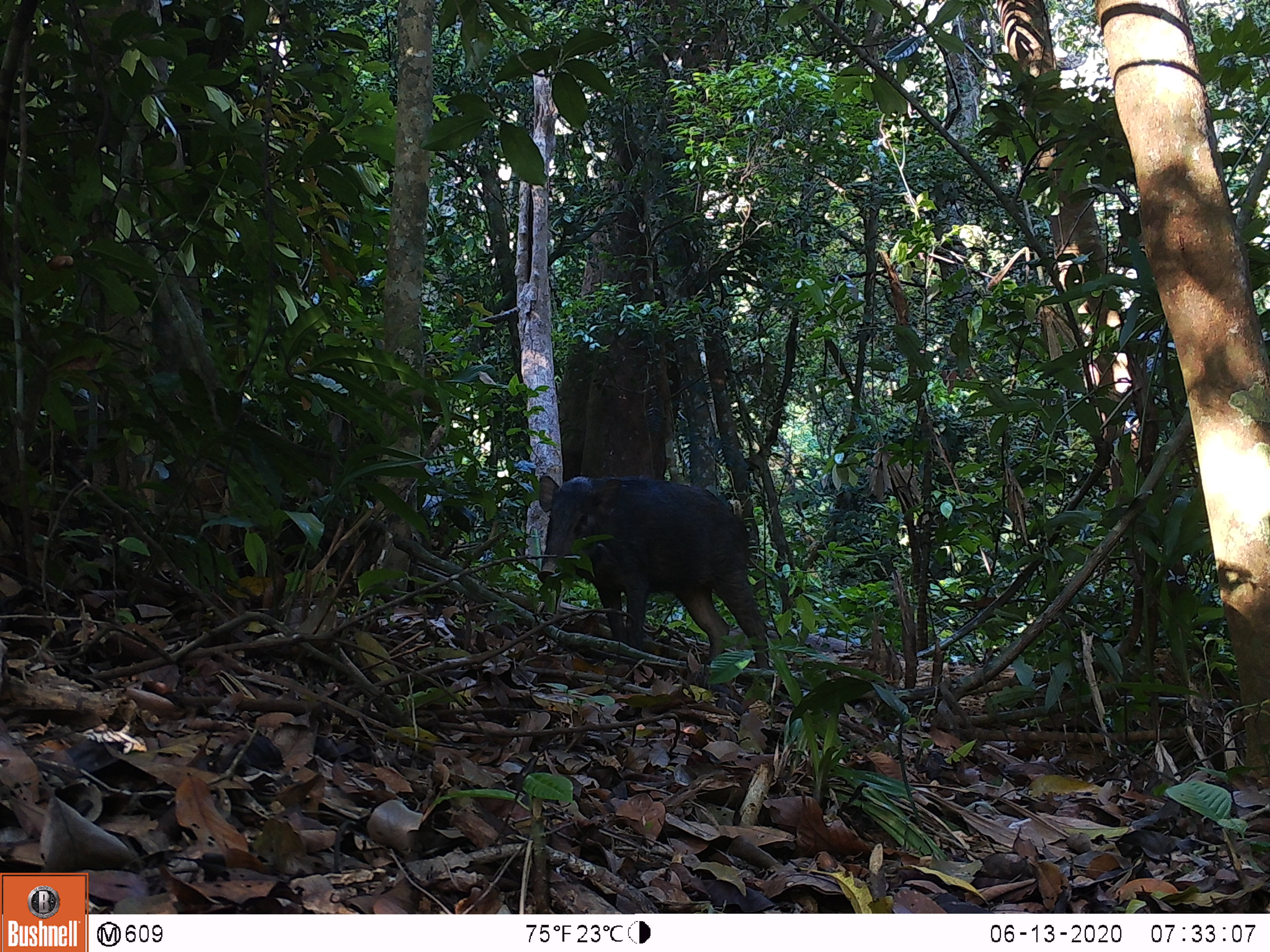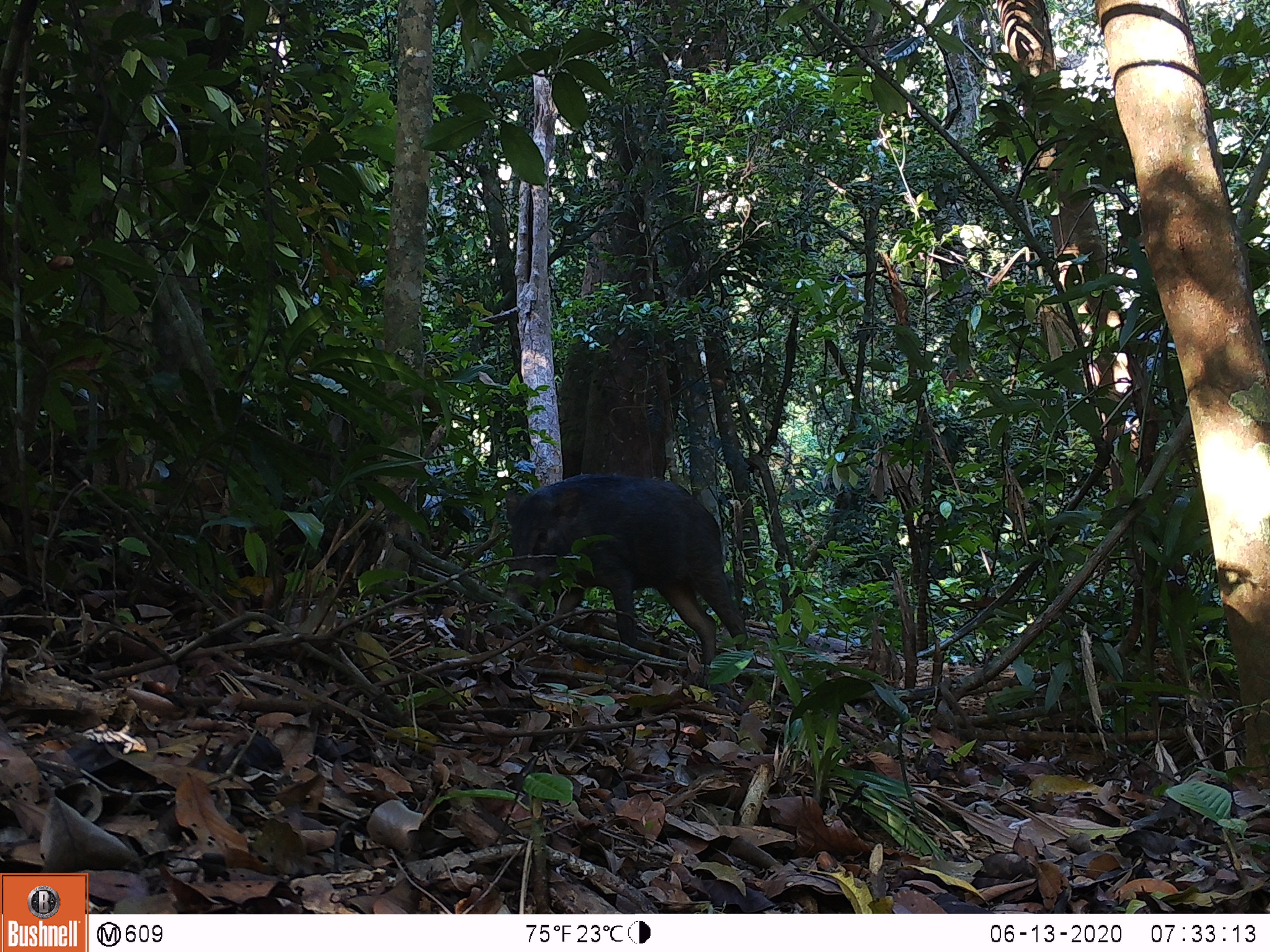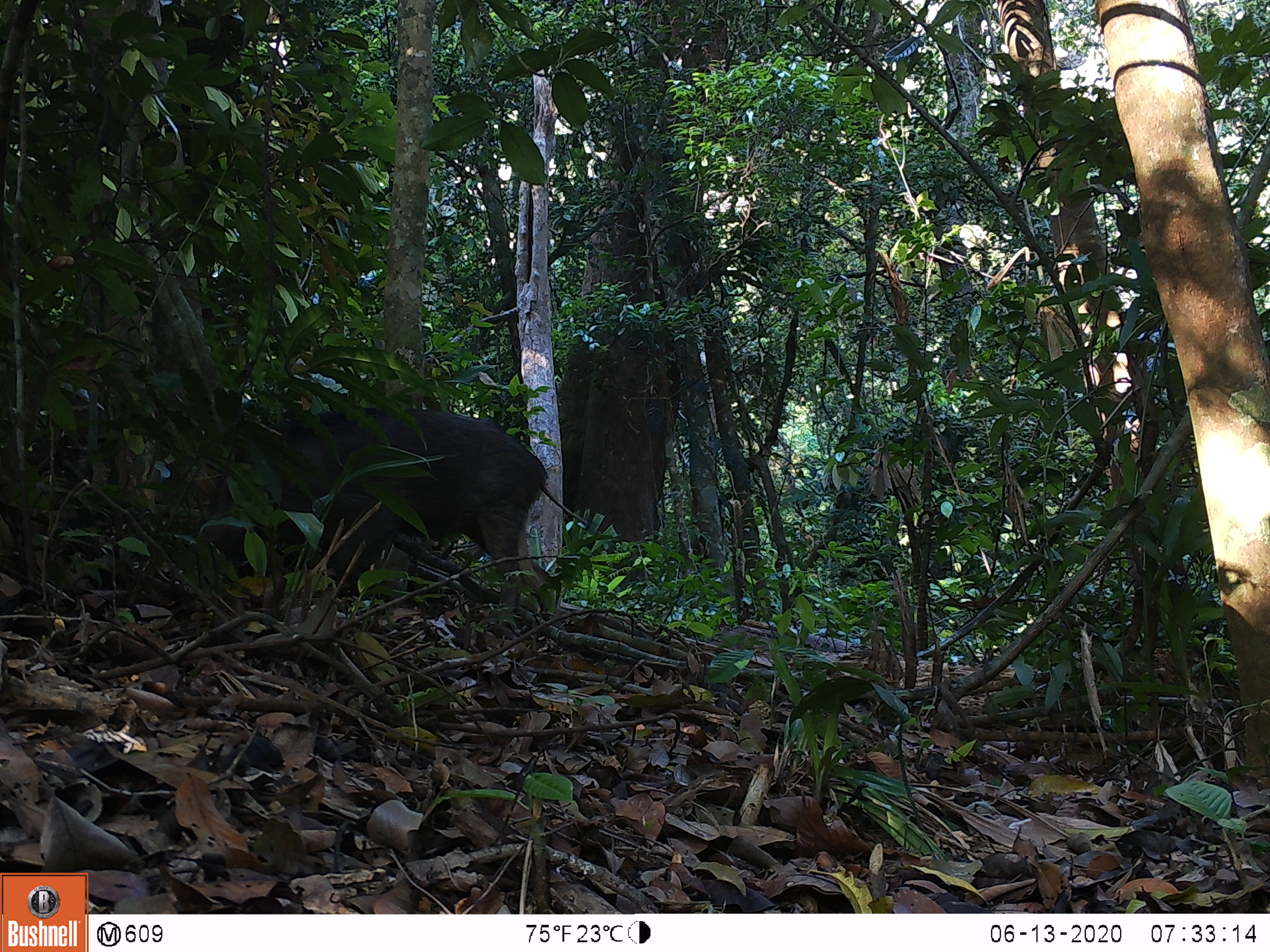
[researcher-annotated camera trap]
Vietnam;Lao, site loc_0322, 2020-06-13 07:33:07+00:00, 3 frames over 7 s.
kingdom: Animalia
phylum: Chordata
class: Mammalia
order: Artiodactyla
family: Suidae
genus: Sus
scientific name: Sus scrofa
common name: eurasian wild pig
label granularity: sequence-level